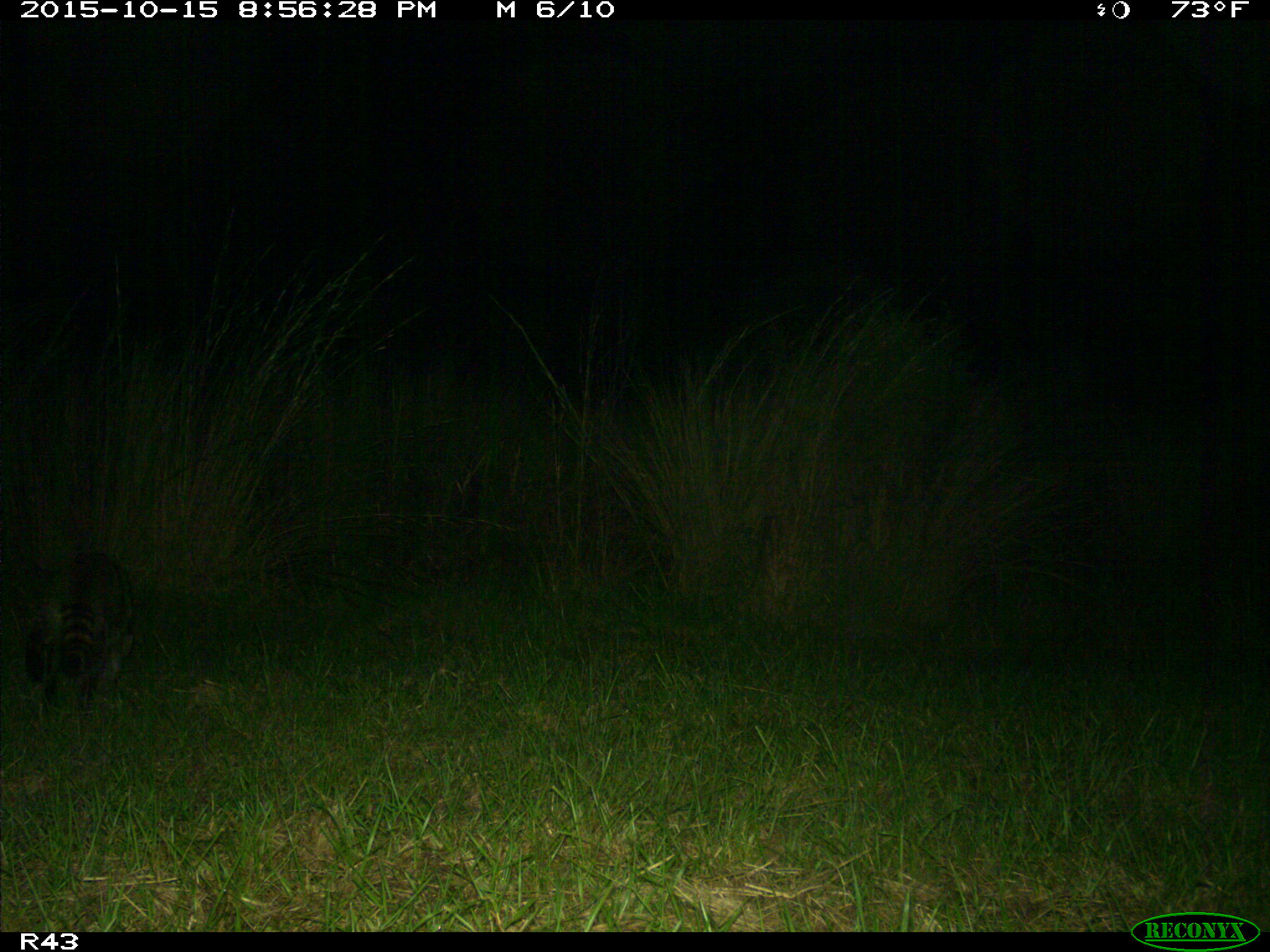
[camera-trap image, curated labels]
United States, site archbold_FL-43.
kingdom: Animalia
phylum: Chordata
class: Mammalia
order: Carnivora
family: Procyonidae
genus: Procyon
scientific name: Procyon lotor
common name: common raccoon